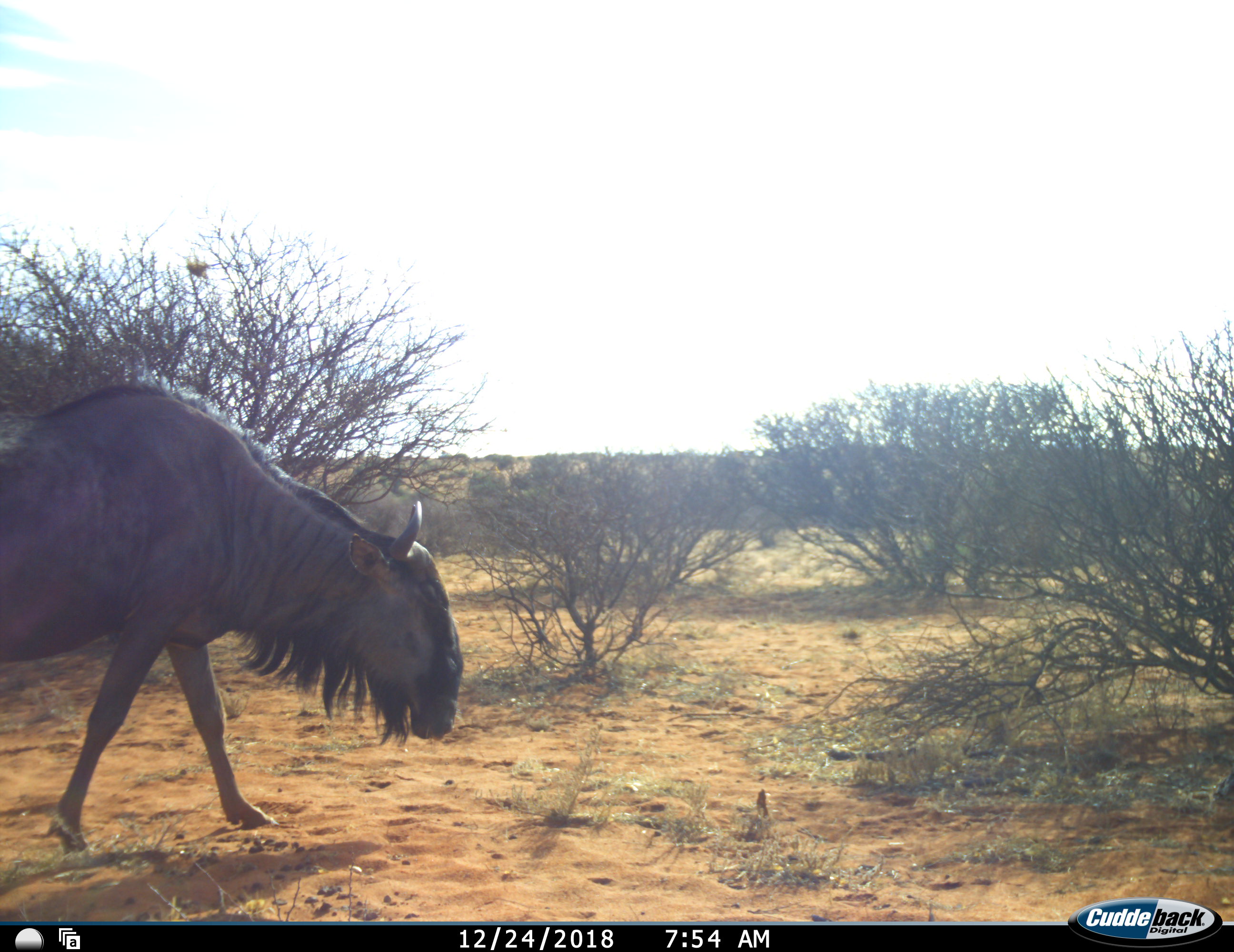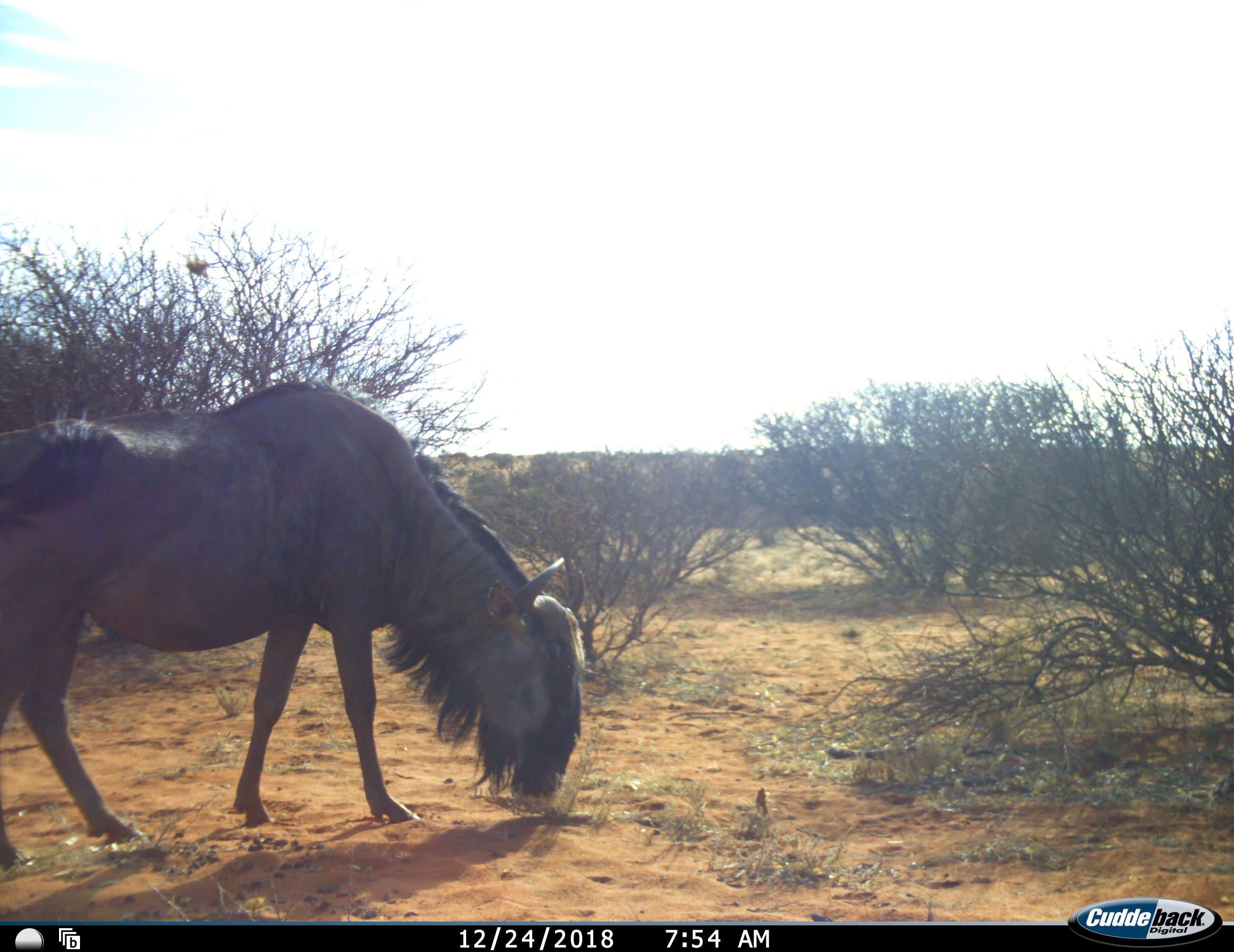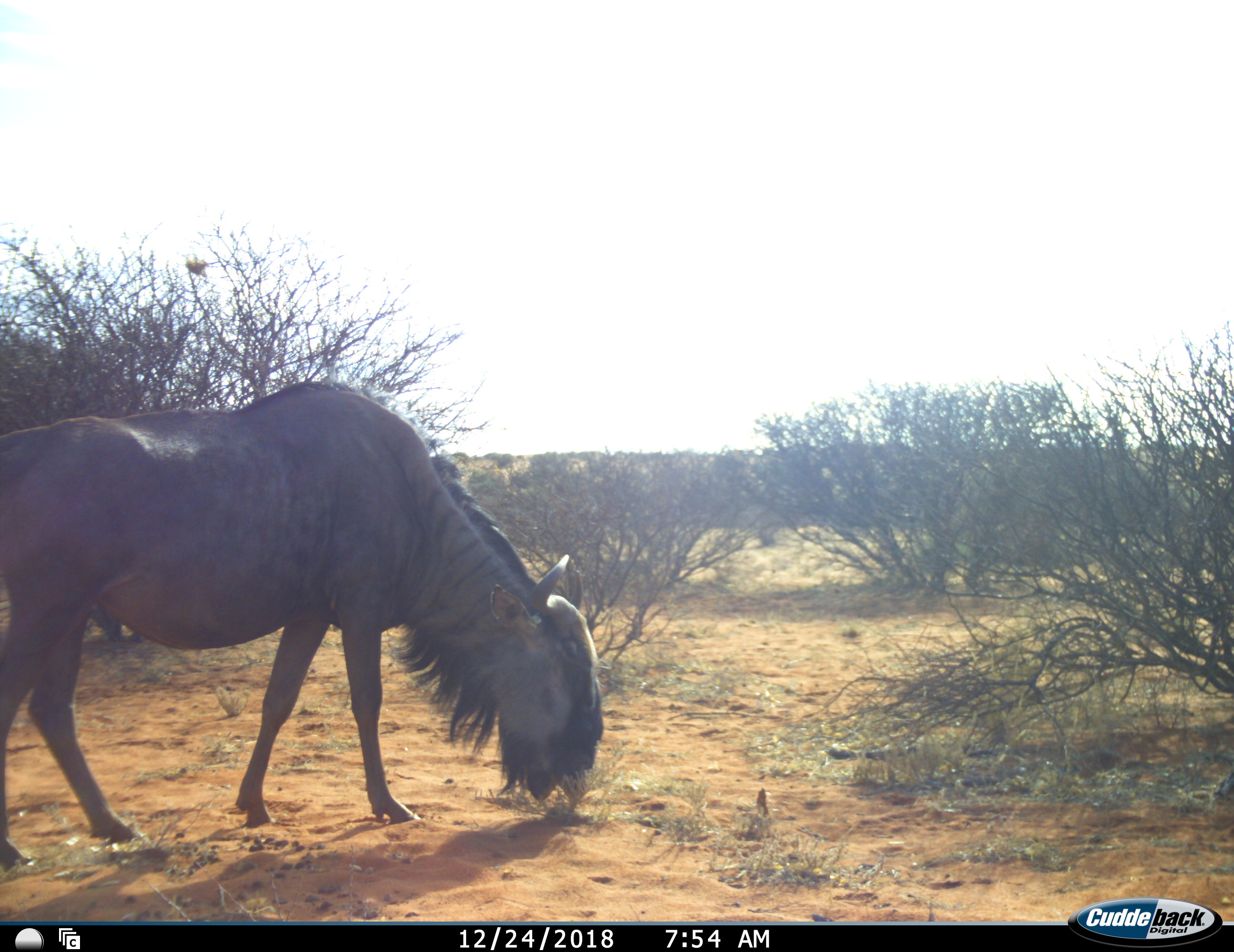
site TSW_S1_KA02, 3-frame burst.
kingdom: Animalia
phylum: Chordata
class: Mammalia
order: Artiodactyla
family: Bovidae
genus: Connochaetes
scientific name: Connochaetes taurinus taurinus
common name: blue wildebeest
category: wildebeestblue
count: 1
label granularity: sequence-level